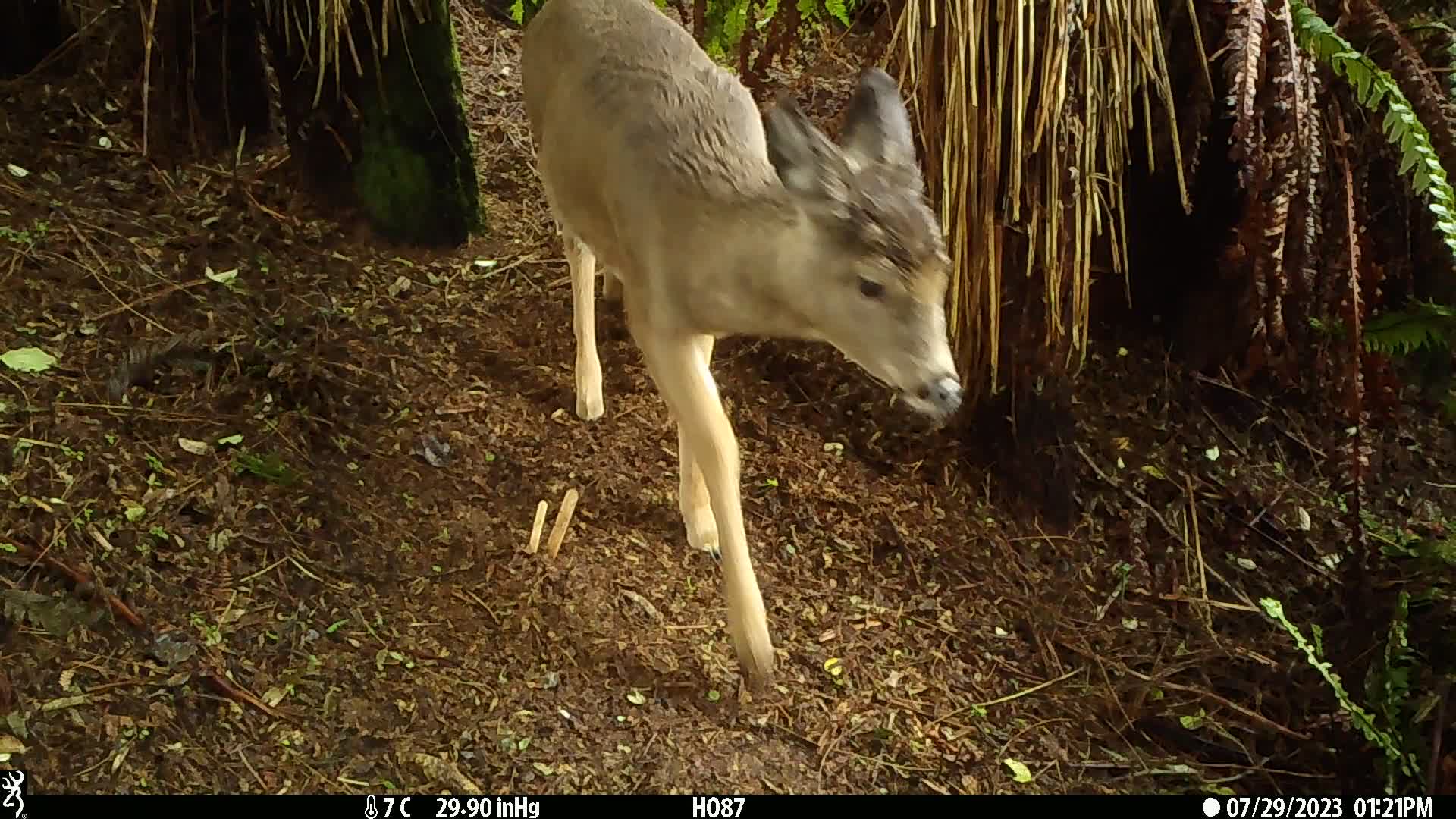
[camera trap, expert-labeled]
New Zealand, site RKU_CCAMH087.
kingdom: Animalia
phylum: Chordata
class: Mammalia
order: Artiodactyla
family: Cervidae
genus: Odocoileus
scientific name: Odocoileus virginianus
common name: white-tailed deer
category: white tailed deer